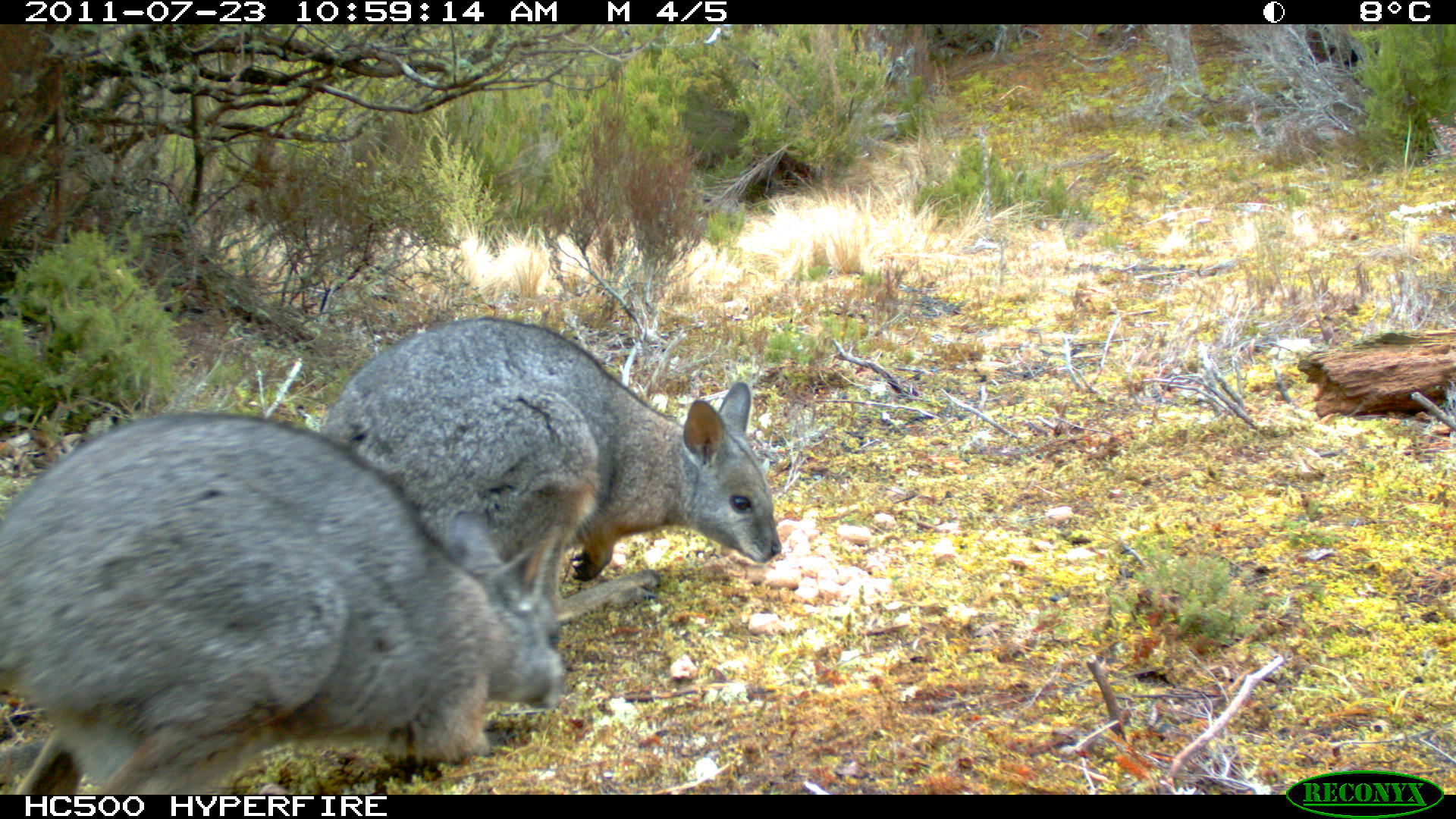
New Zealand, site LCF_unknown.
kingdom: Animalia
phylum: Chordata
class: Mammalia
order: Diprotodontia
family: Macropodidae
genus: Notamacropus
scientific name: Notamacropus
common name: wallaby